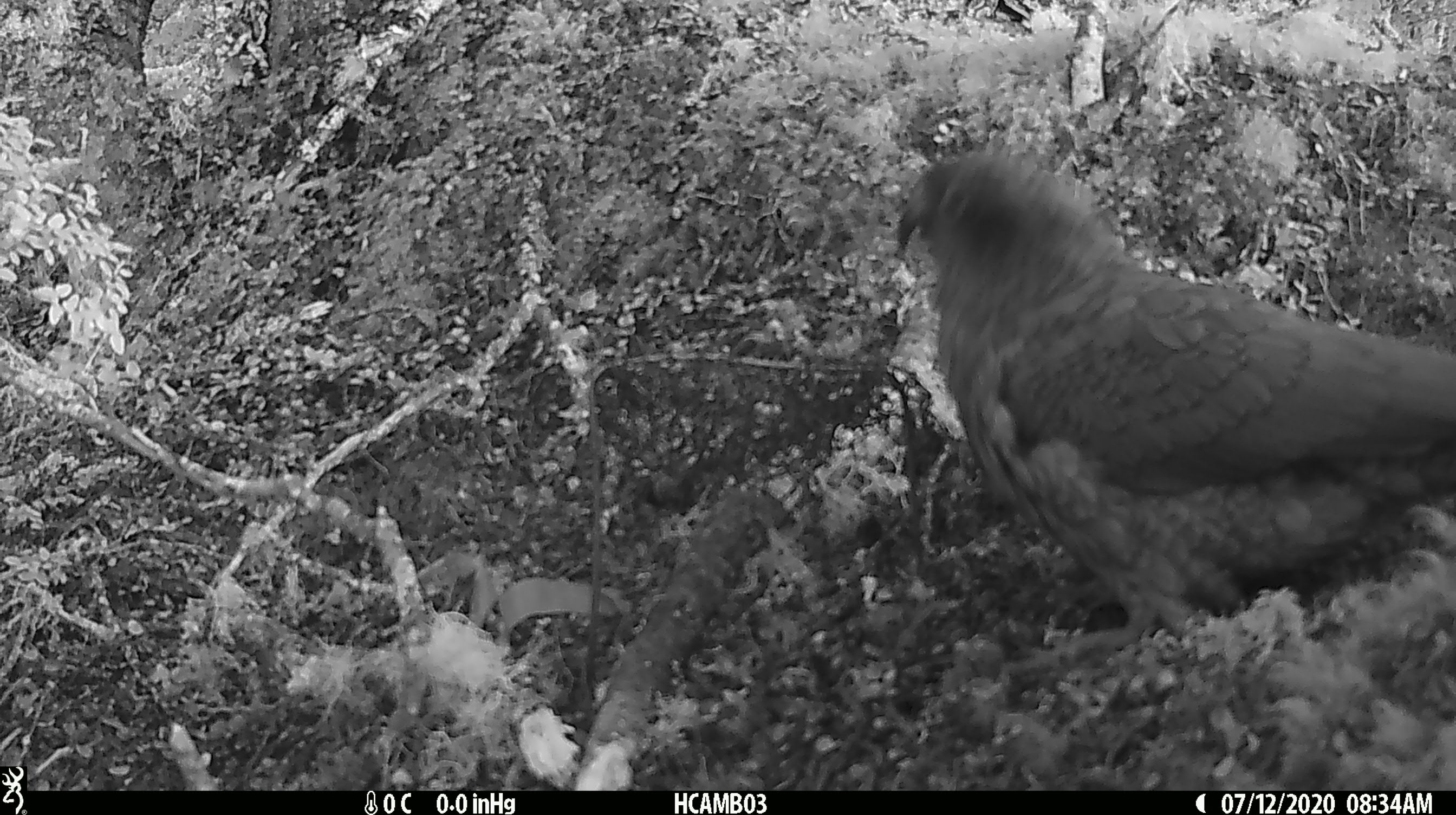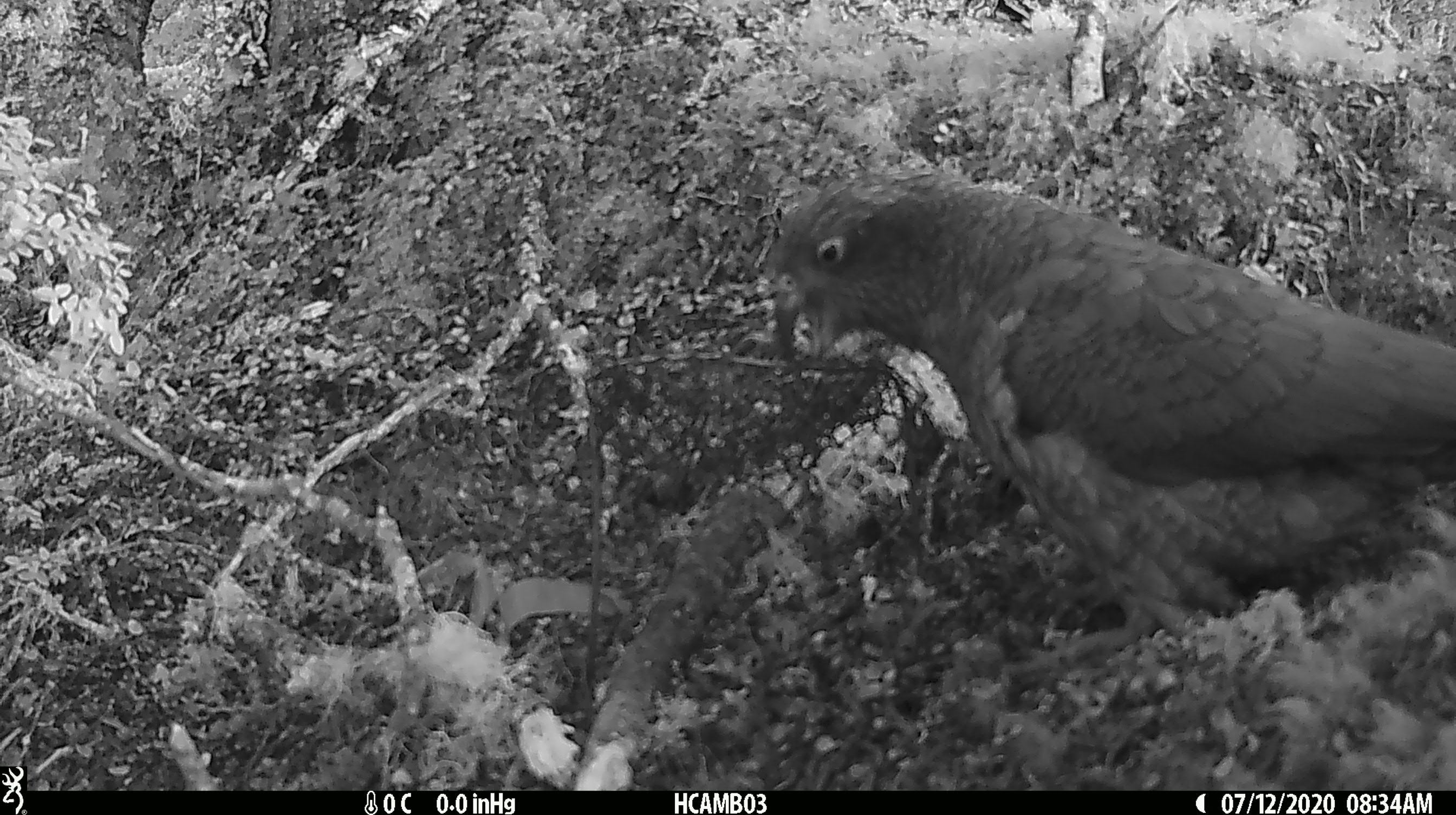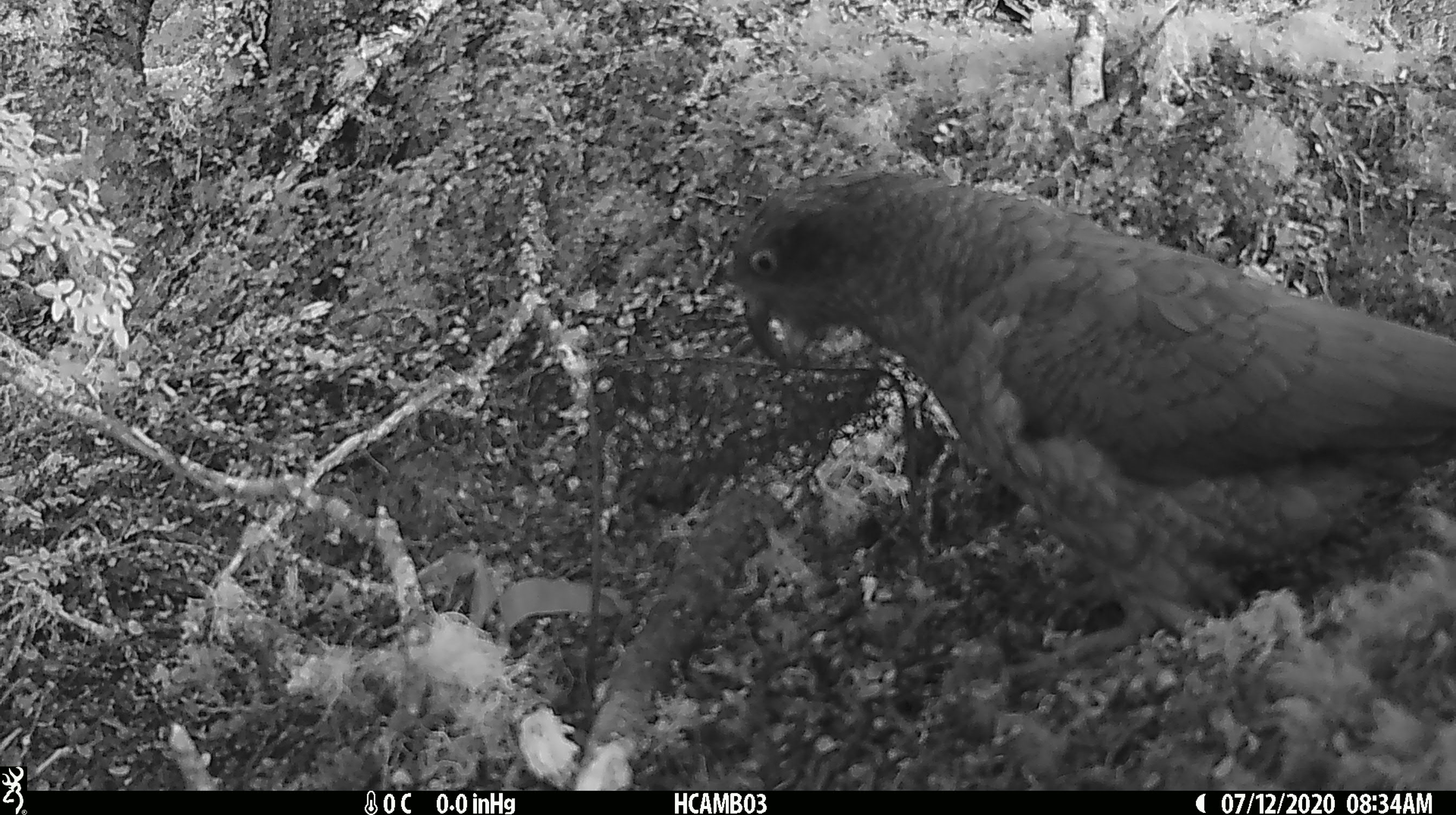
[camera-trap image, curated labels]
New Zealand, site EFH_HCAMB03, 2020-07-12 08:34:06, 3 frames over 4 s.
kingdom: Animalia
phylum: Chordata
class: Aves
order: Psittaciformes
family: Strigopidae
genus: Nestor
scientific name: Nestor notabilis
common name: kea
Kea (Nestor notabilis).